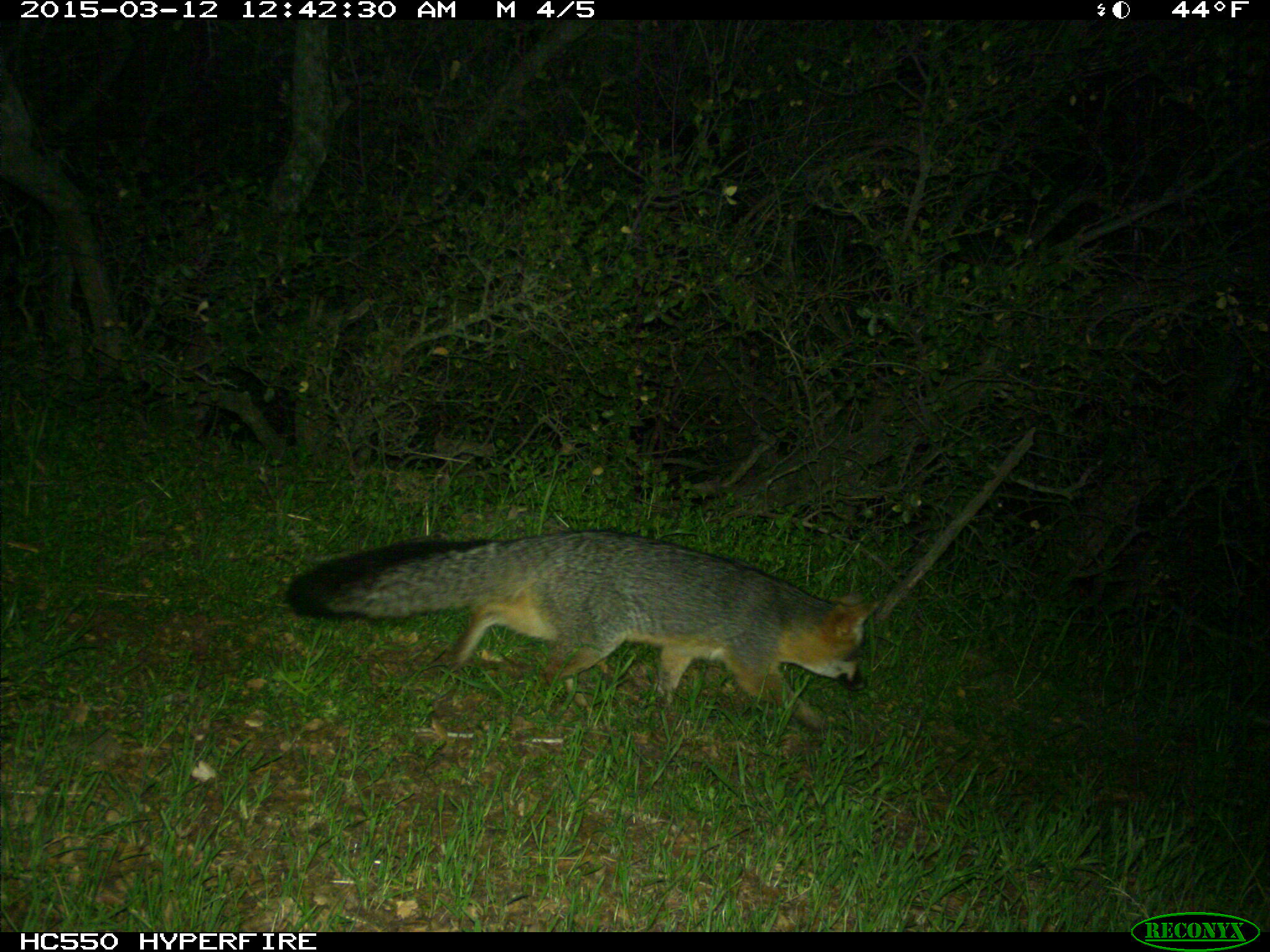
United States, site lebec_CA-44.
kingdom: Animalia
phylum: Chordata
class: Mammalia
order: Carnivora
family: Canidae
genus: Urocyon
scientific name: Urocyon cinereoargenteus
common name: gray fox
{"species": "Urocyon cinereoargenteus (gray fox)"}